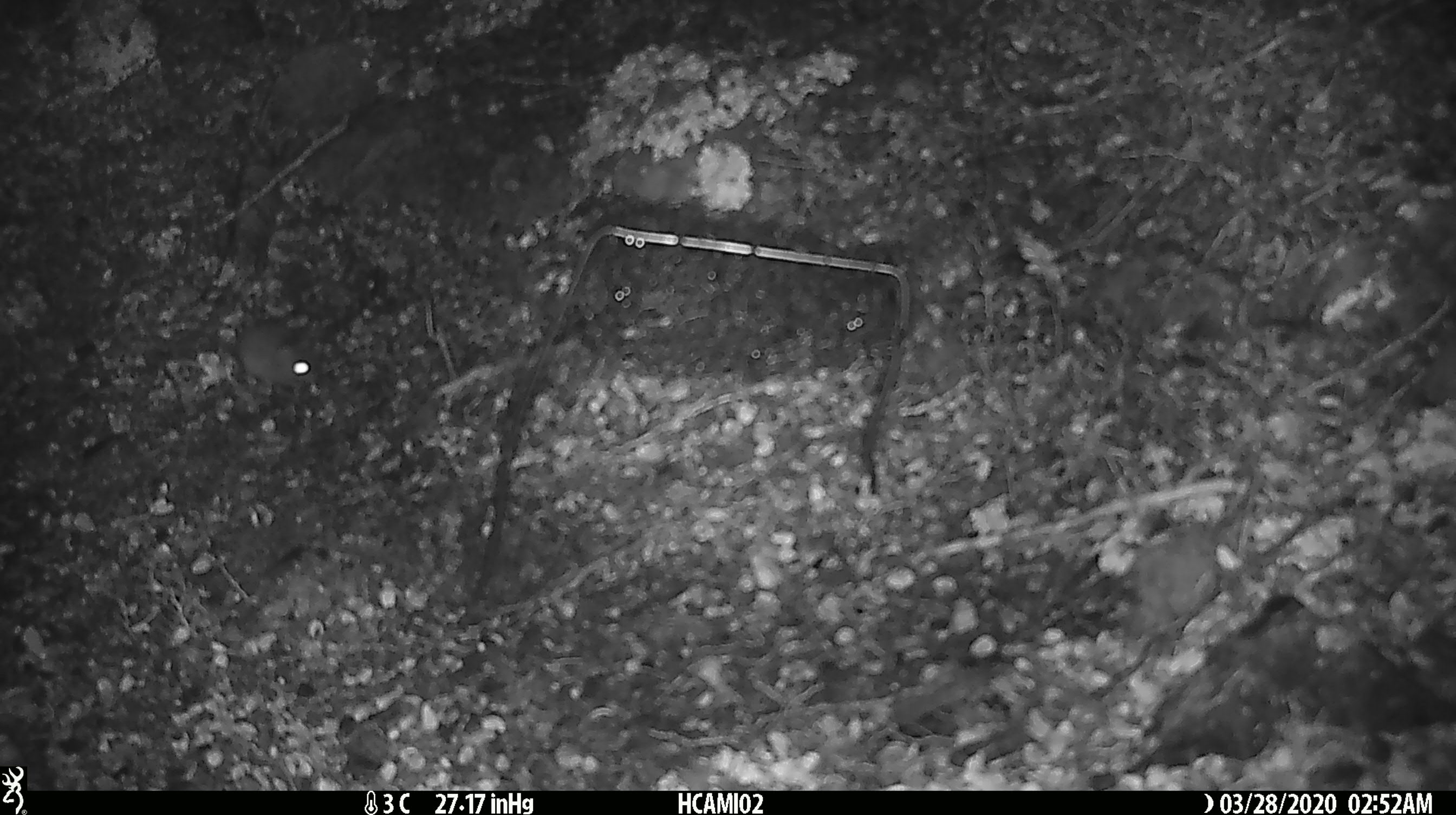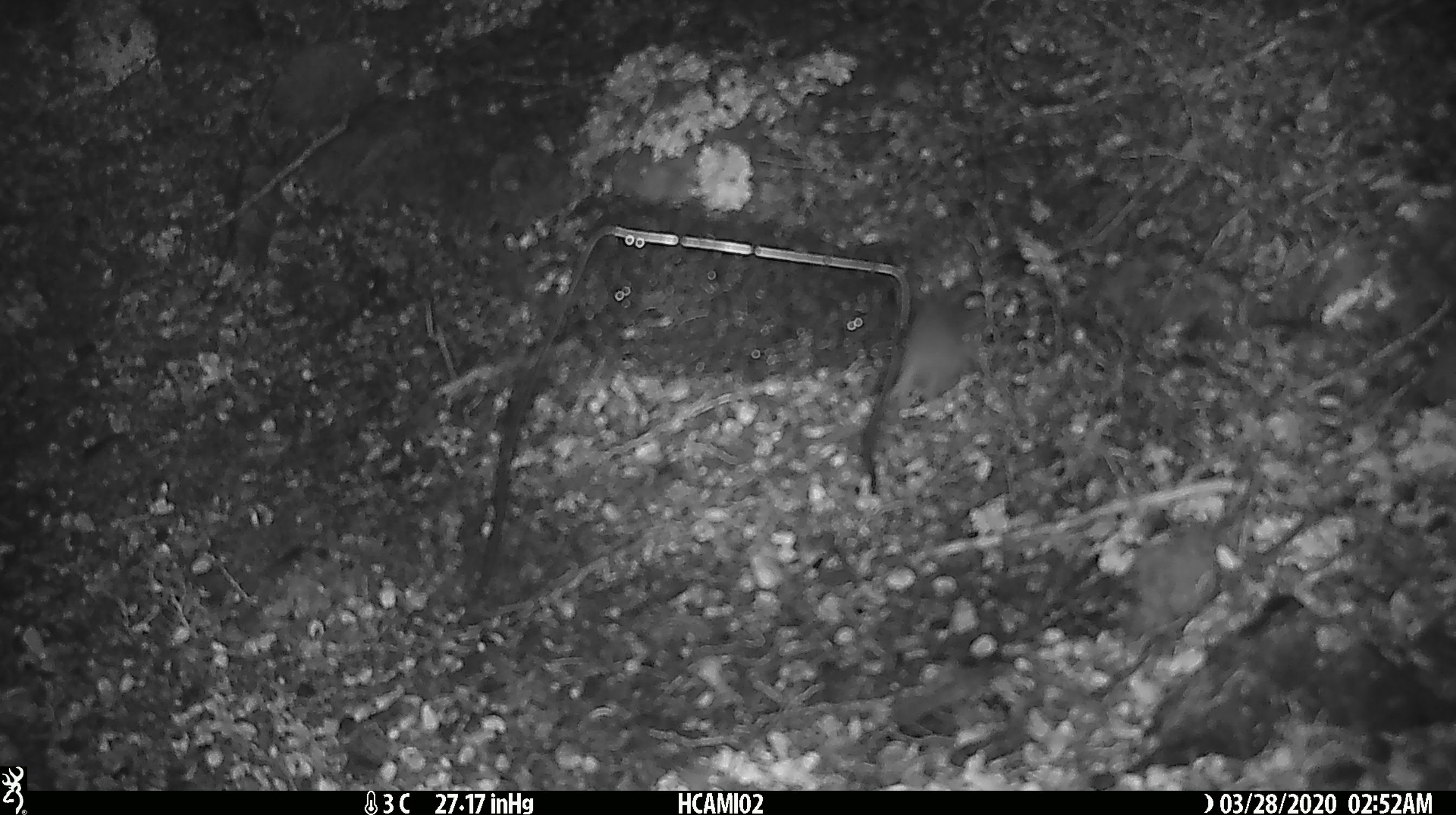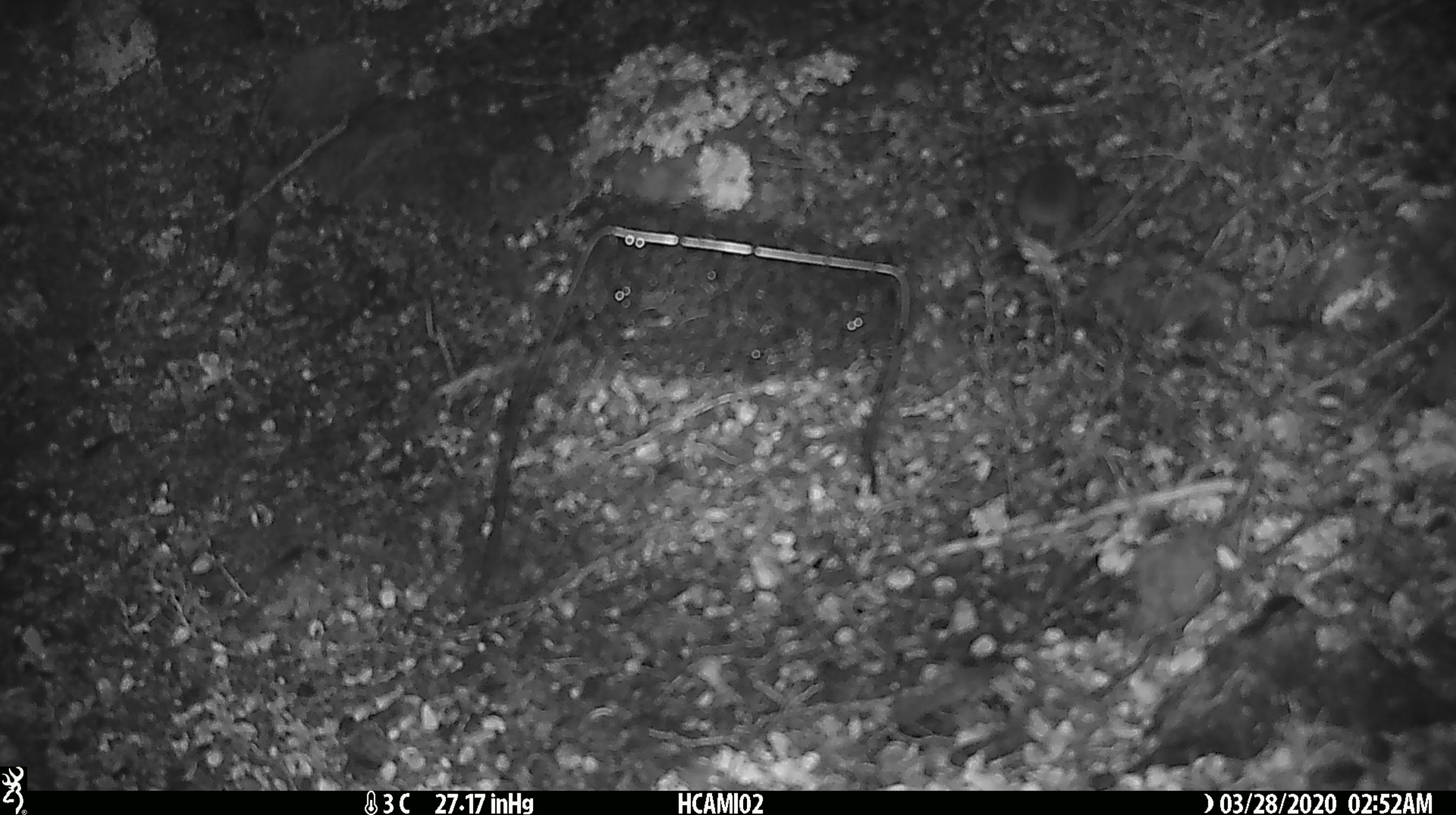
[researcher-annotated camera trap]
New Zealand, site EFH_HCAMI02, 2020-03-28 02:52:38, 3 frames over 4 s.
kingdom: Animalia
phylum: Chordata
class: Mammalia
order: Rodentia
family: Muridae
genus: Mus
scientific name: Mus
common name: mouse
Mouse (Mus).